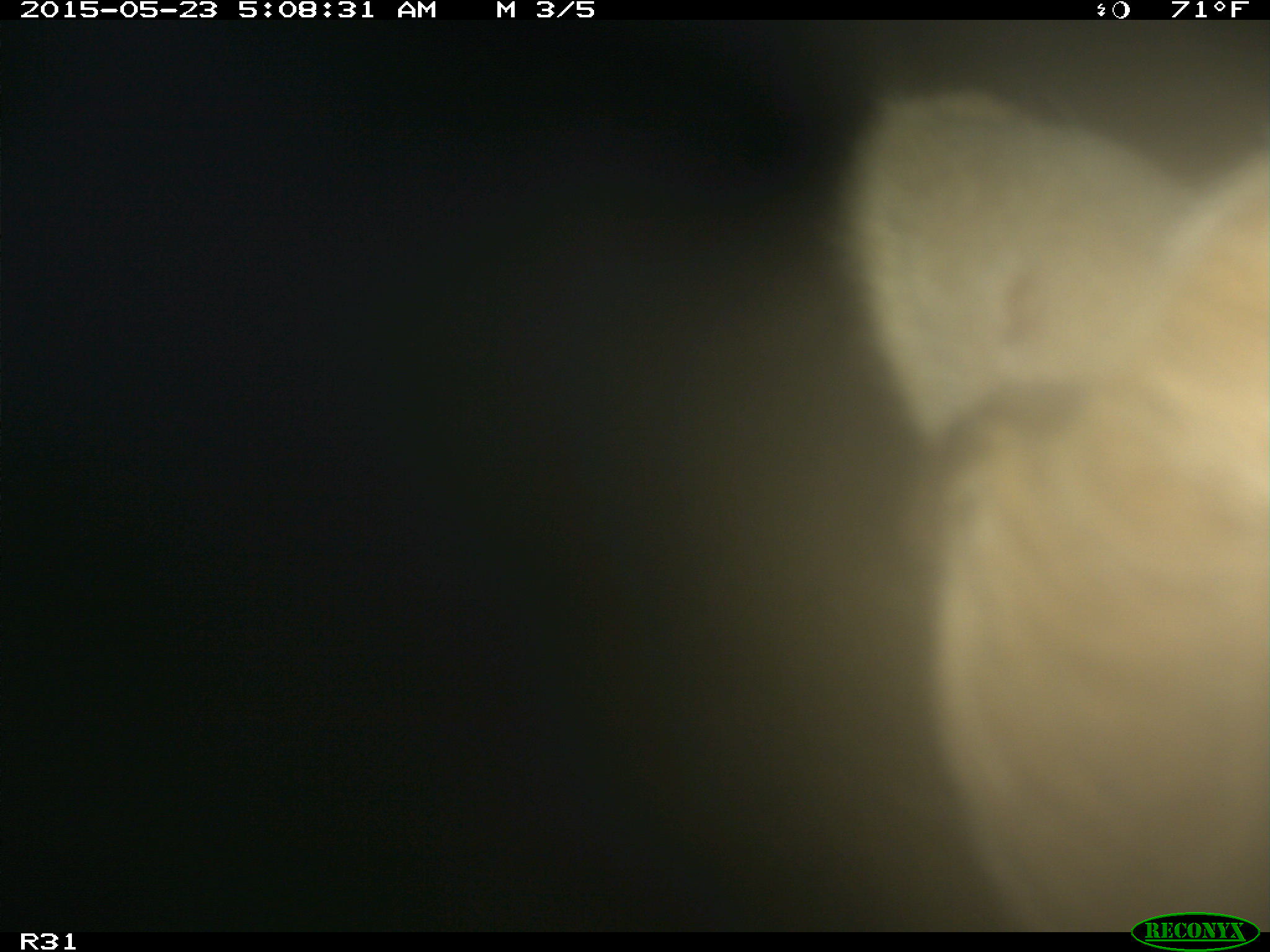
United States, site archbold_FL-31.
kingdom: Animalia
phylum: Chordata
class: Mammalia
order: Artiodactyla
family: Bovidae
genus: Bos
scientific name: Bos taurus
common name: domestic cow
Bos taurus (domestic cow).